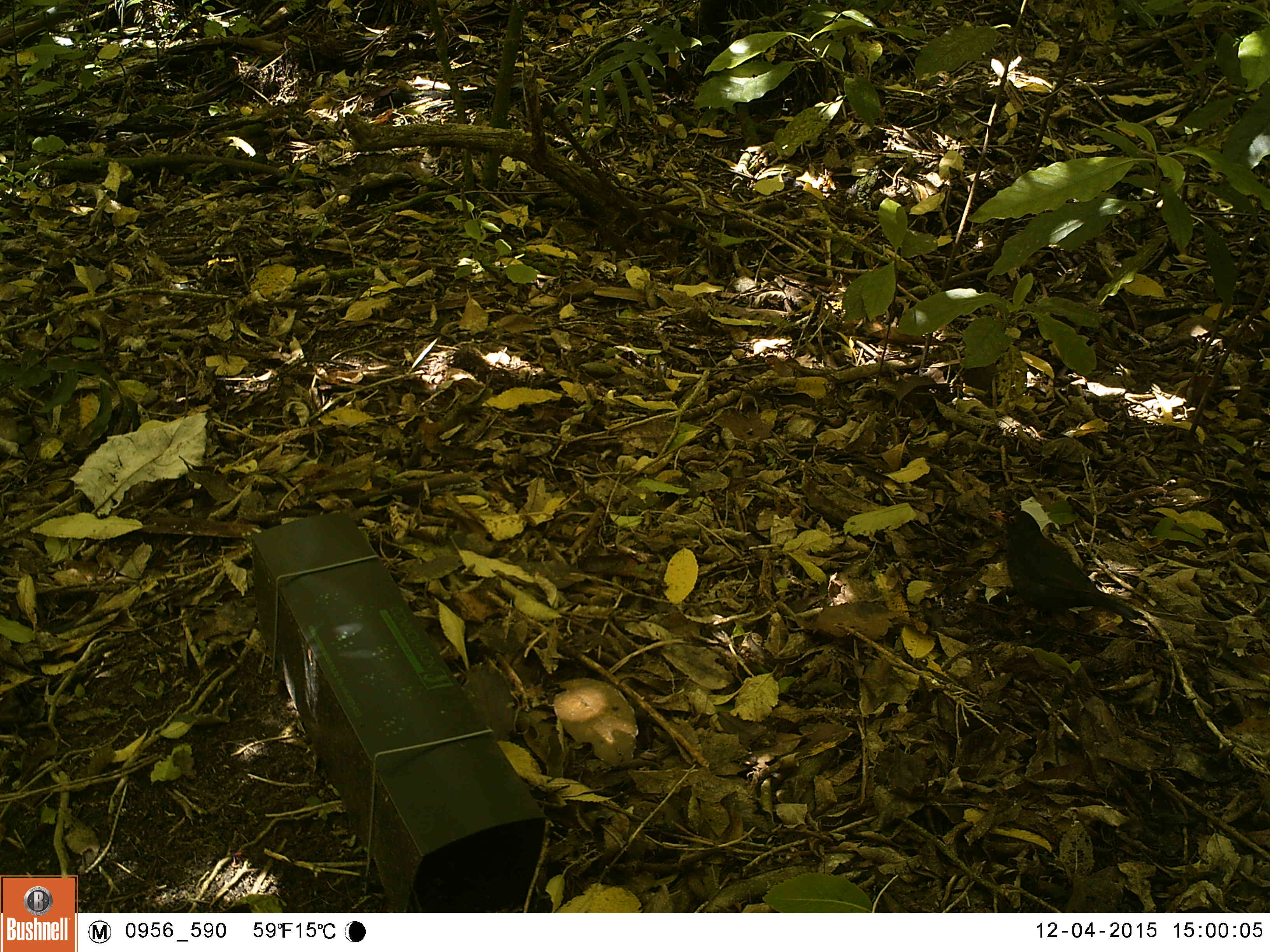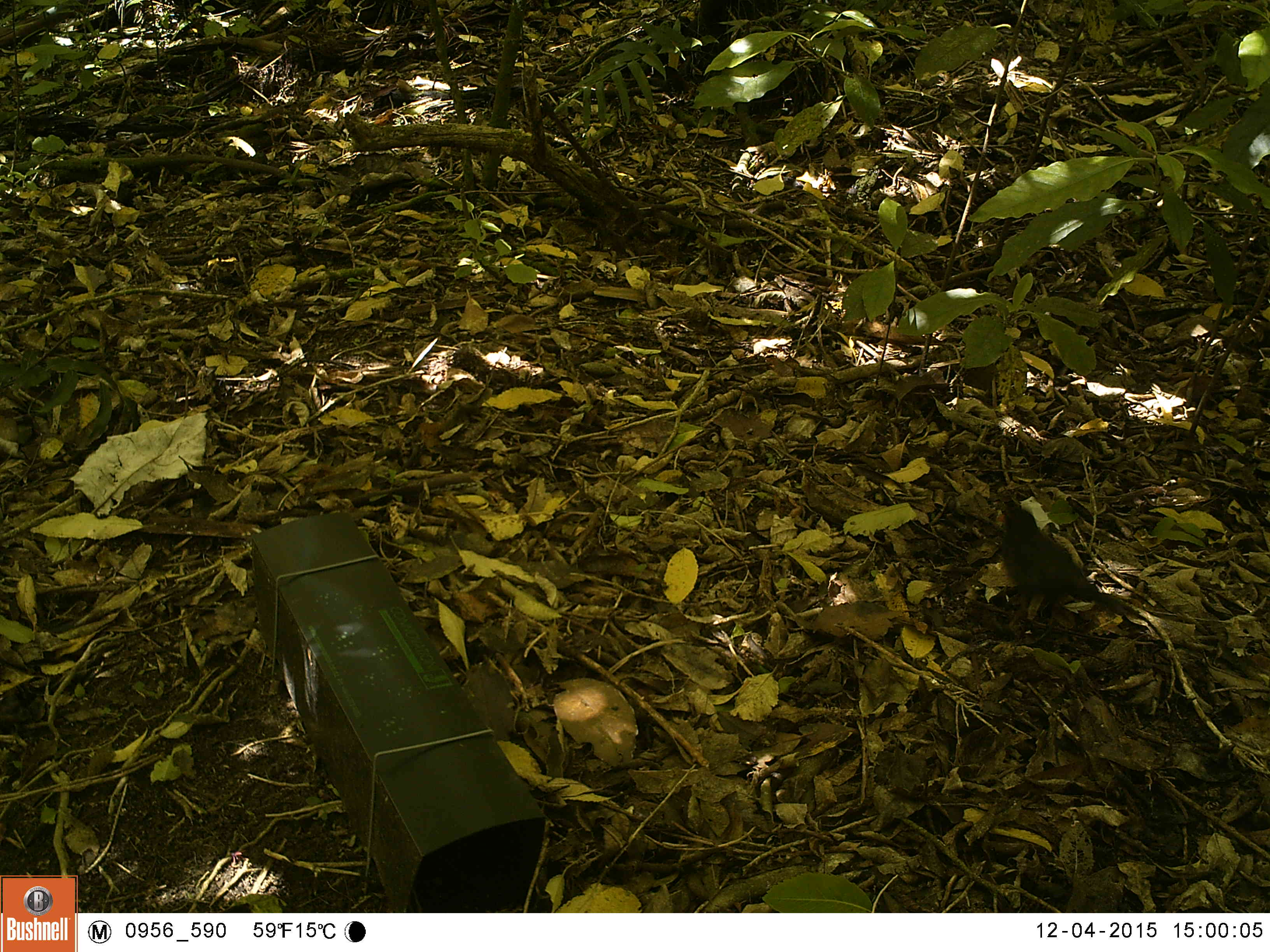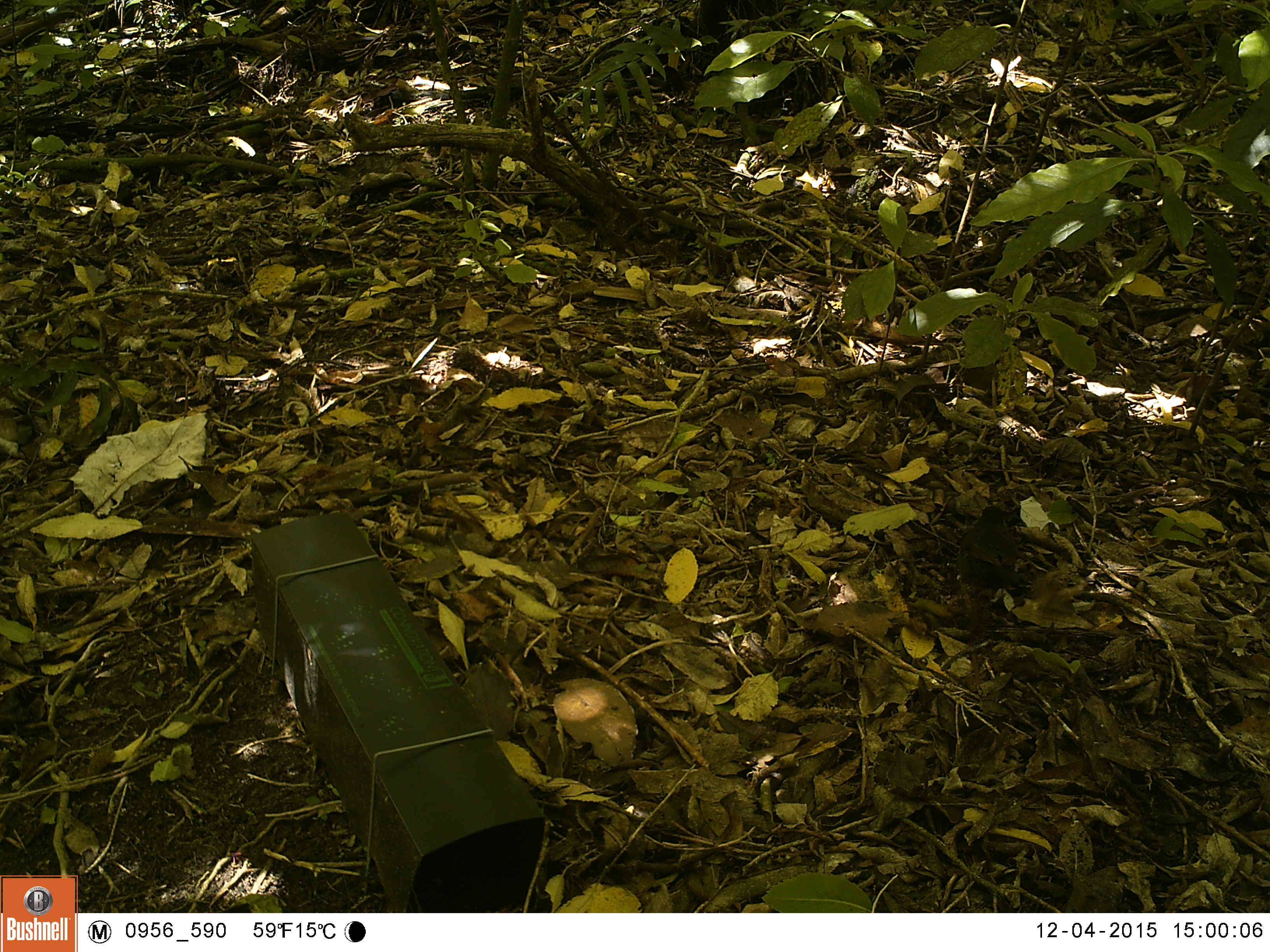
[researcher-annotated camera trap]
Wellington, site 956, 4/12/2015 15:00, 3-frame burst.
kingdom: Animalia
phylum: Chordata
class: Aves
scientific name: Aves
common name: bird